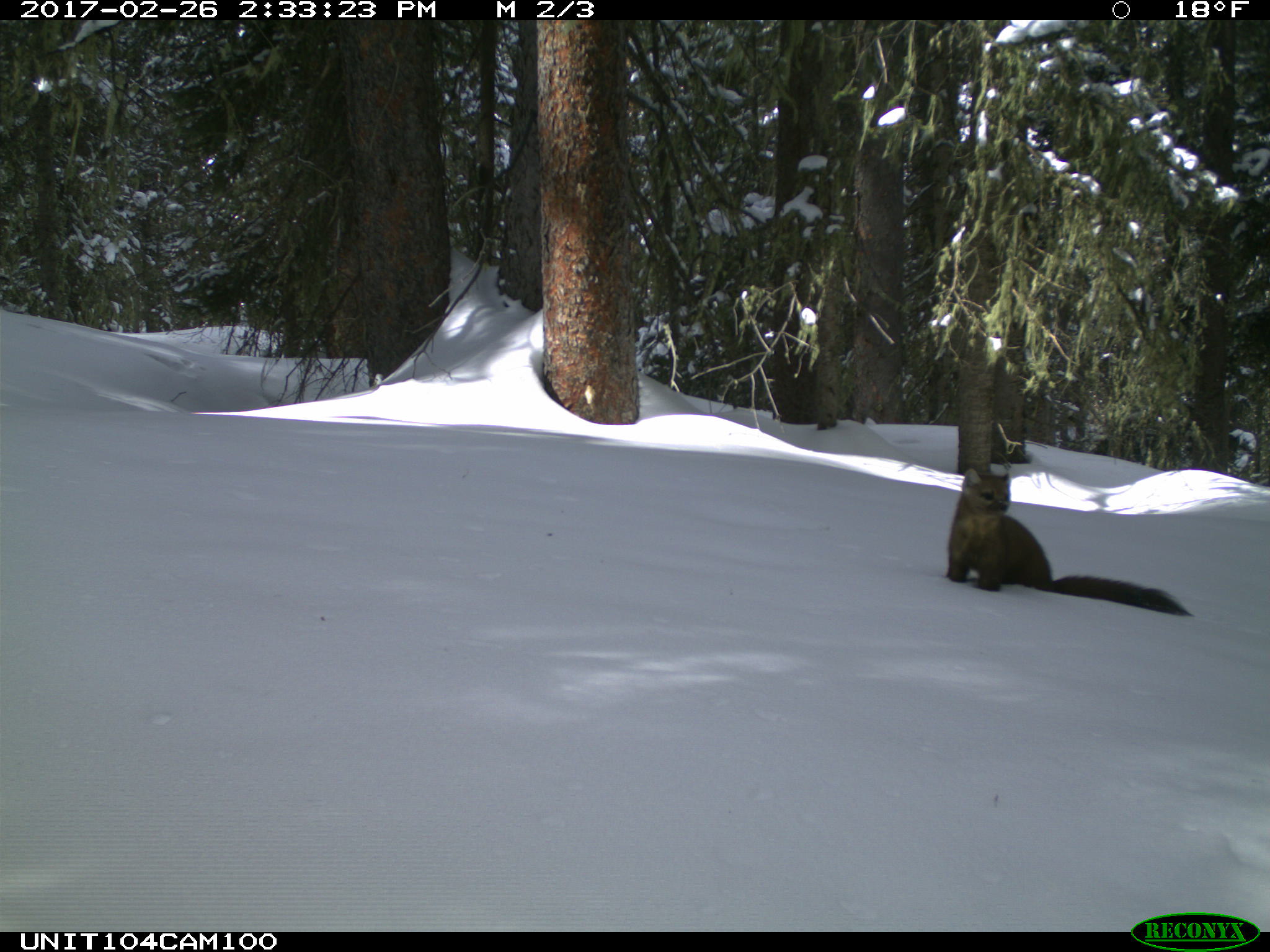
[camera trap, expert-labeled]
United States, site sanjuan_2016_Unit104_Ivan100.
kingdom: Animalia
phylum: Chordata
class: Mammalia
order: Carnivora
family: Mustelidae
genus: Martes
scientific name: Martes americana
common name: american marten